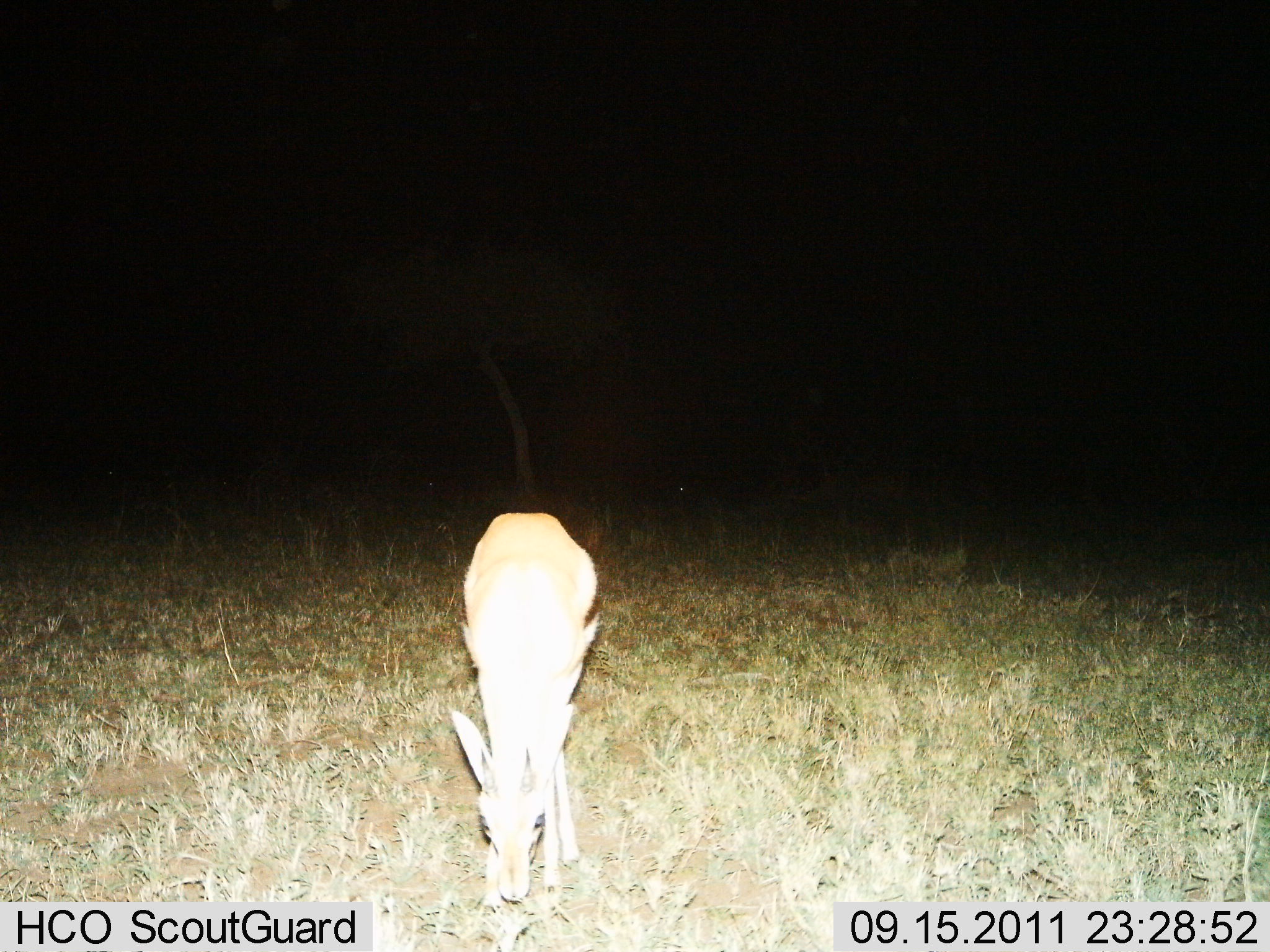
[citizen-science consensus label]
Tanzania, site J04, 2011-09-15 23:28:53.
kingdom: Animalia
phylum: Chordata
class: Mammalia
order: Artiodactyla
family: Bovidae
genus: Eudorcas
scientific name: Eudorcas thomsonii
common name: thomson's gazelle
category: gazellethomsons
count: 1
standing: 30%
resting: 0%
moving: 0%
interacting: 0%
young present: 30%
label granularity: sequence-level